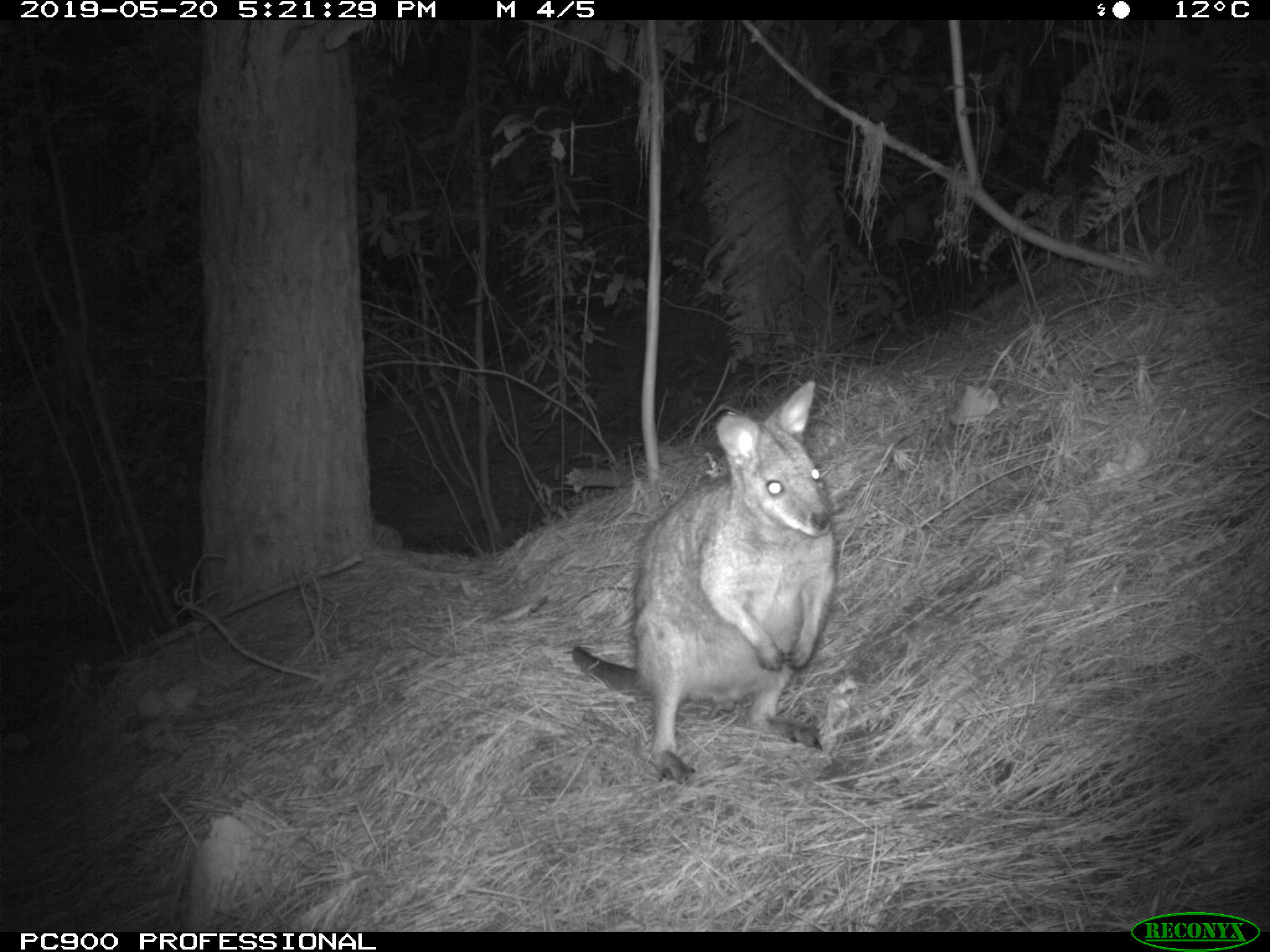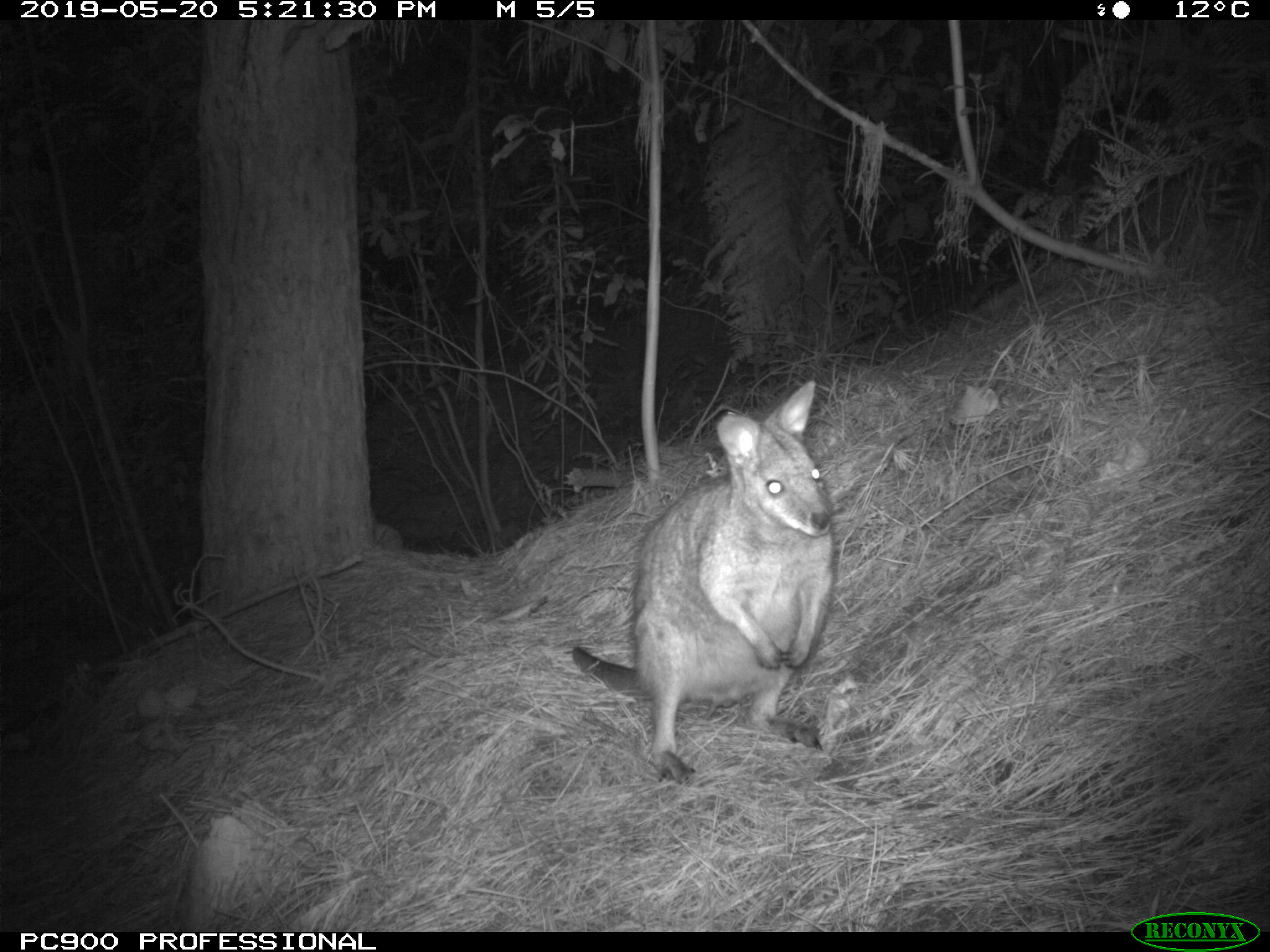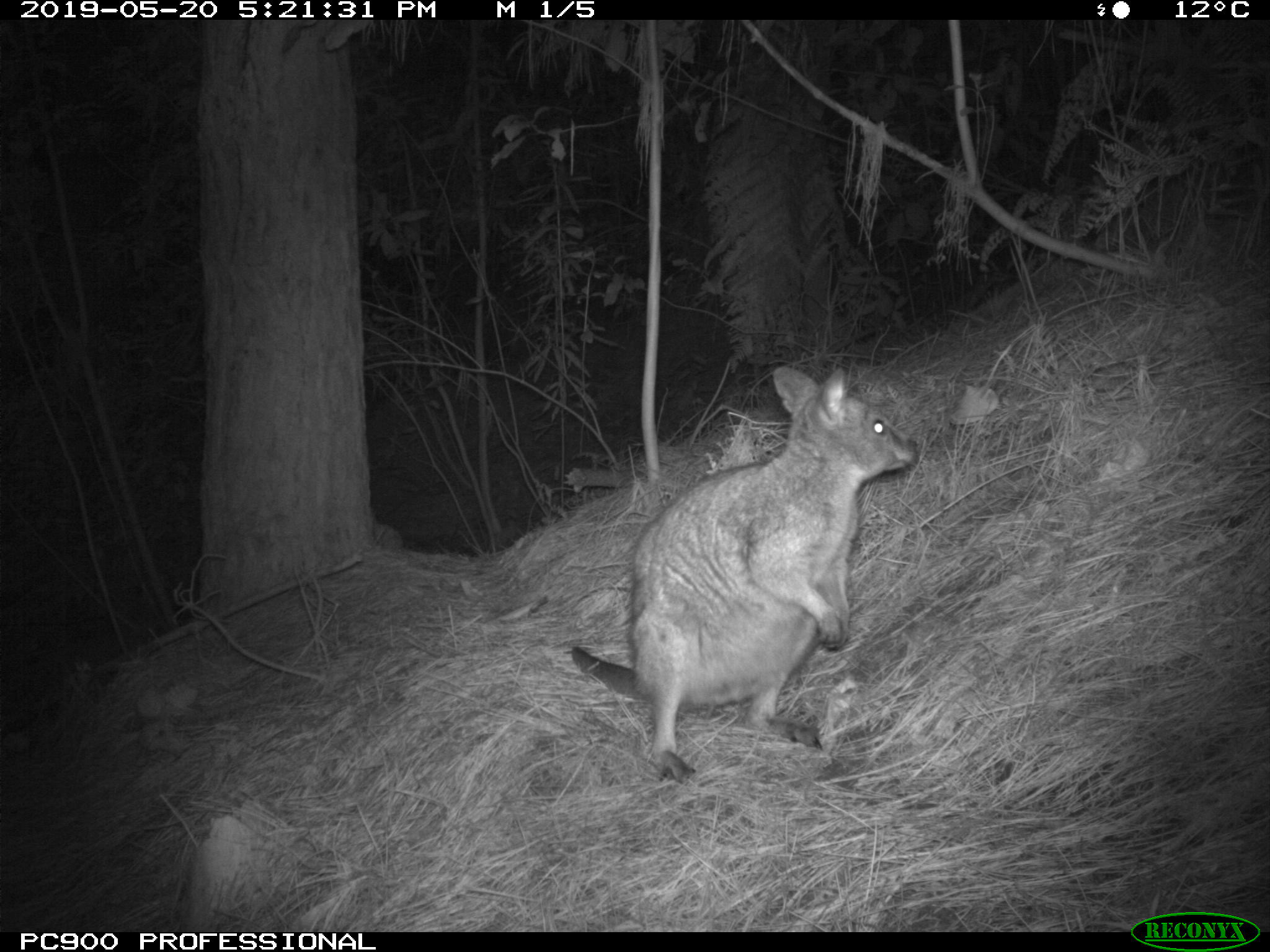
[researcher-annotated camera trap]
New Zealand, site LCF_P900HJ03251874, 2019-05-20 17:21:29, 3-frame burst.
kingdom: Animalia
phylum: Chordata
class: Mammalia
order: Diprotodontia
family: Macropodidae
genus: Notamacropus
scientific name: Notamacropus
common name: wallaby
Wallaby (Notamacropus).